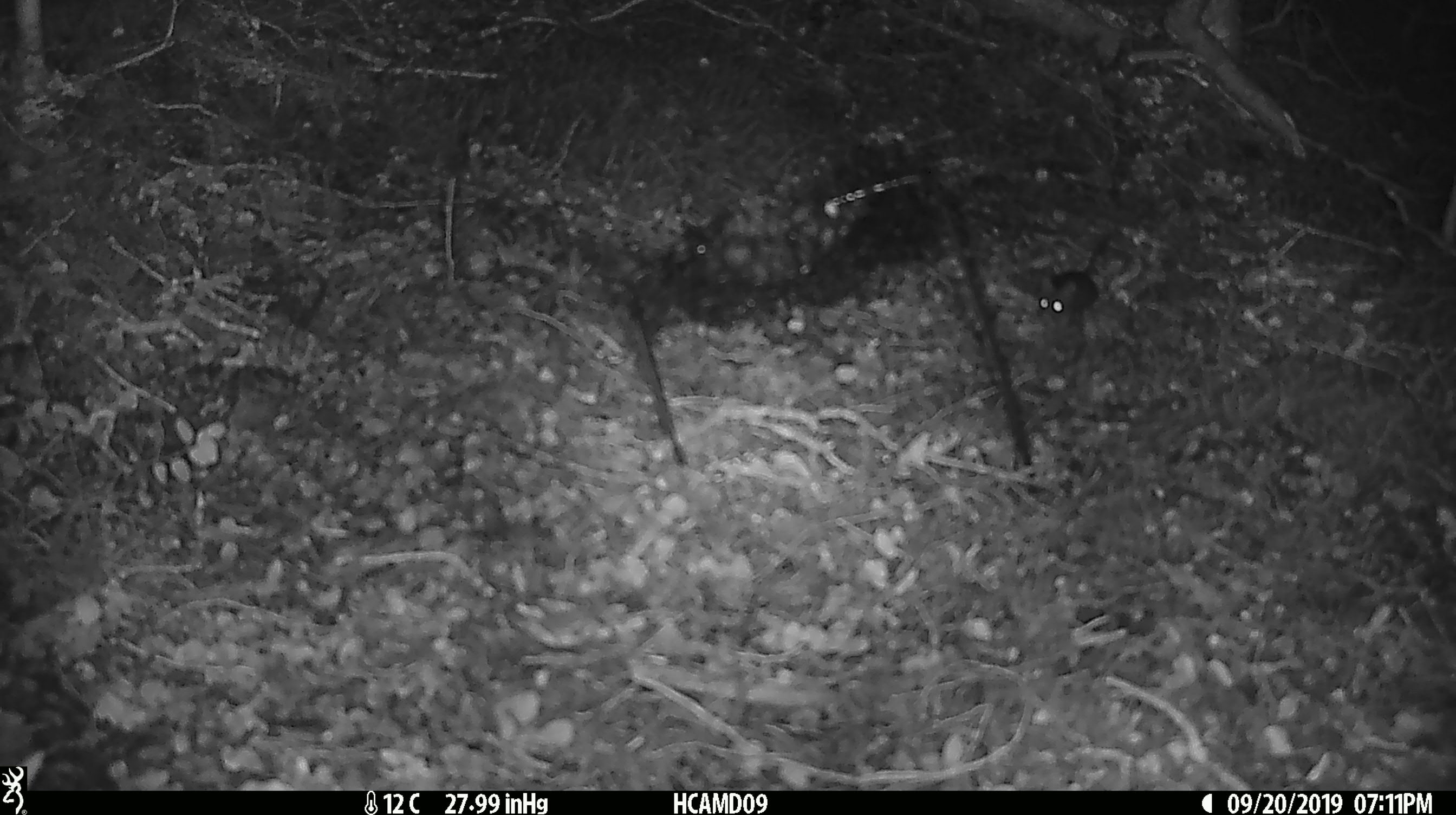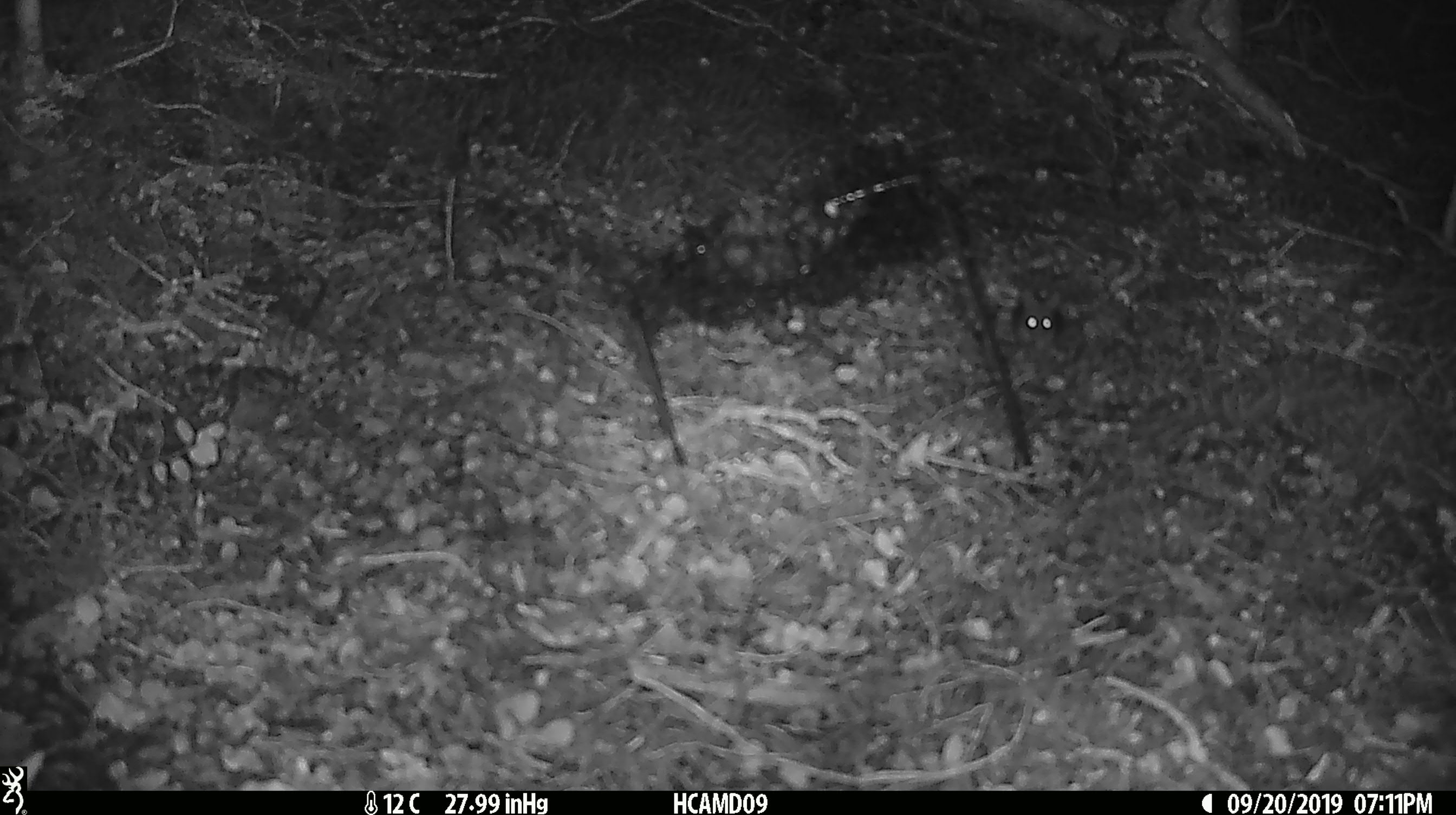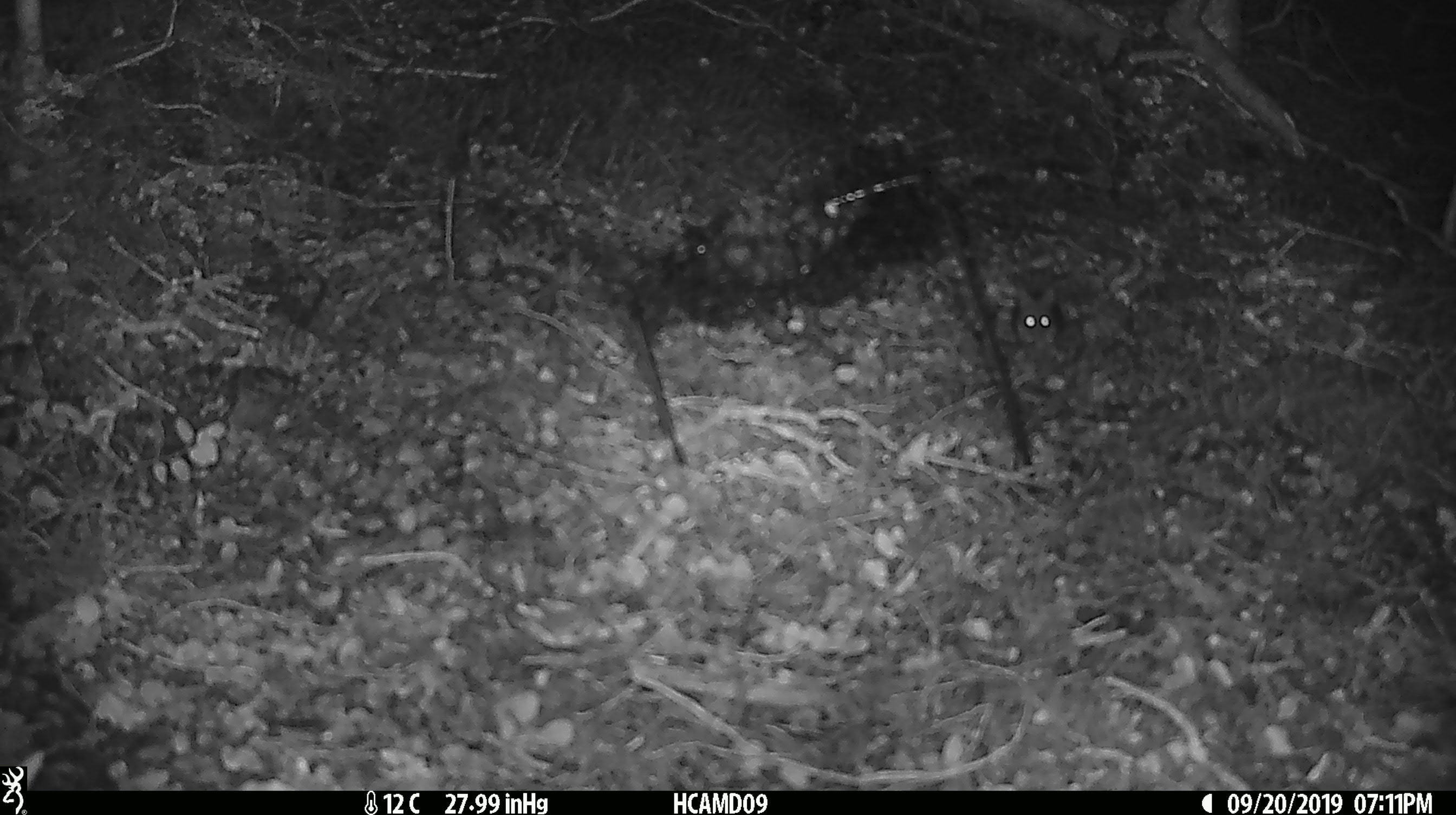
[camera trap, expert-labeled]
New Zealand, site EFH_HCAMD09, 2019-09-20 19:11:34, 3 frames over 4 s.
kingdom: Animalia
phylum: Chordata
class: Mammalia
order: Rodentia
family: Muridae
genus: Mus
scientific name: Mus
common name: mouse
Mouse (Mus).